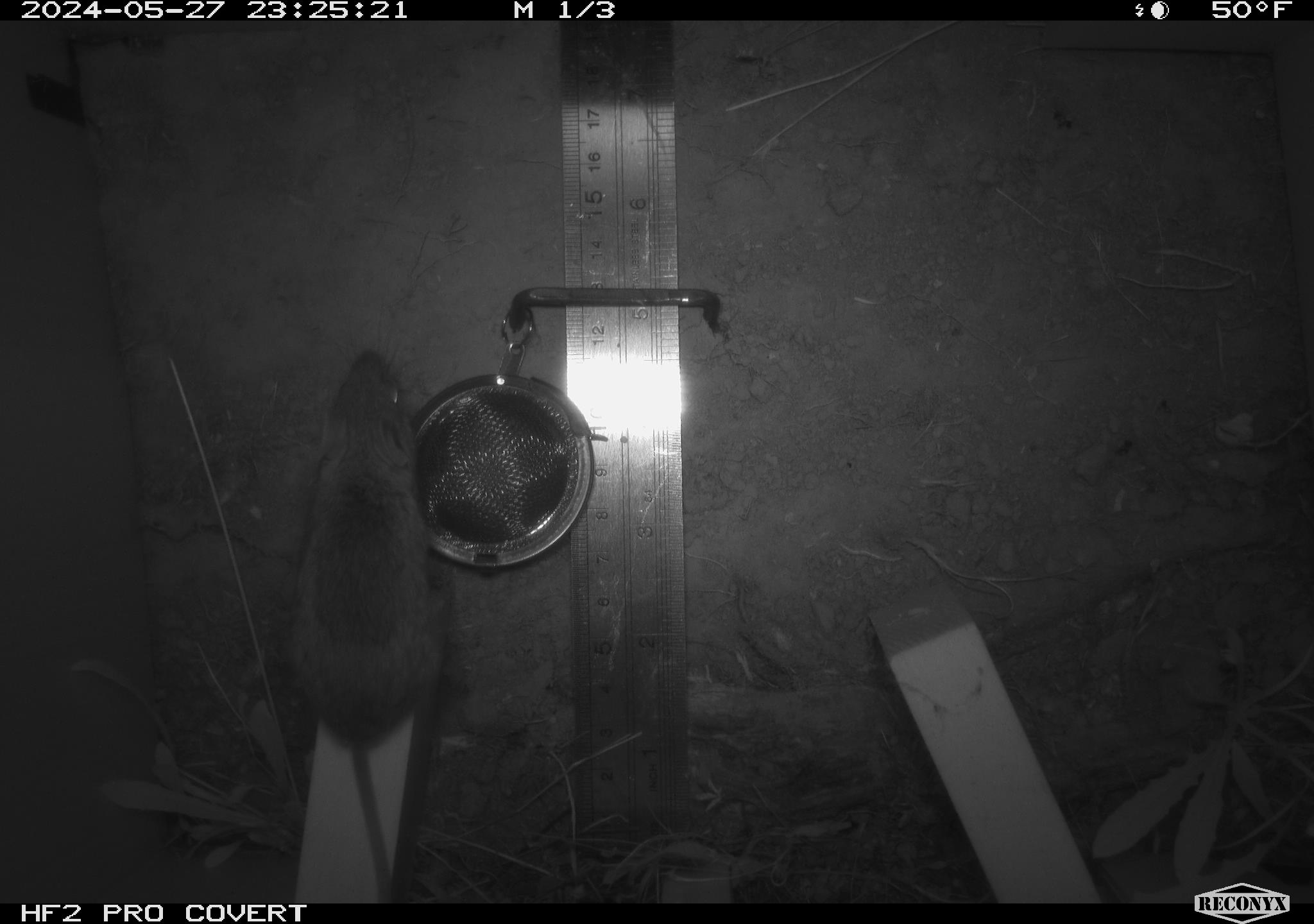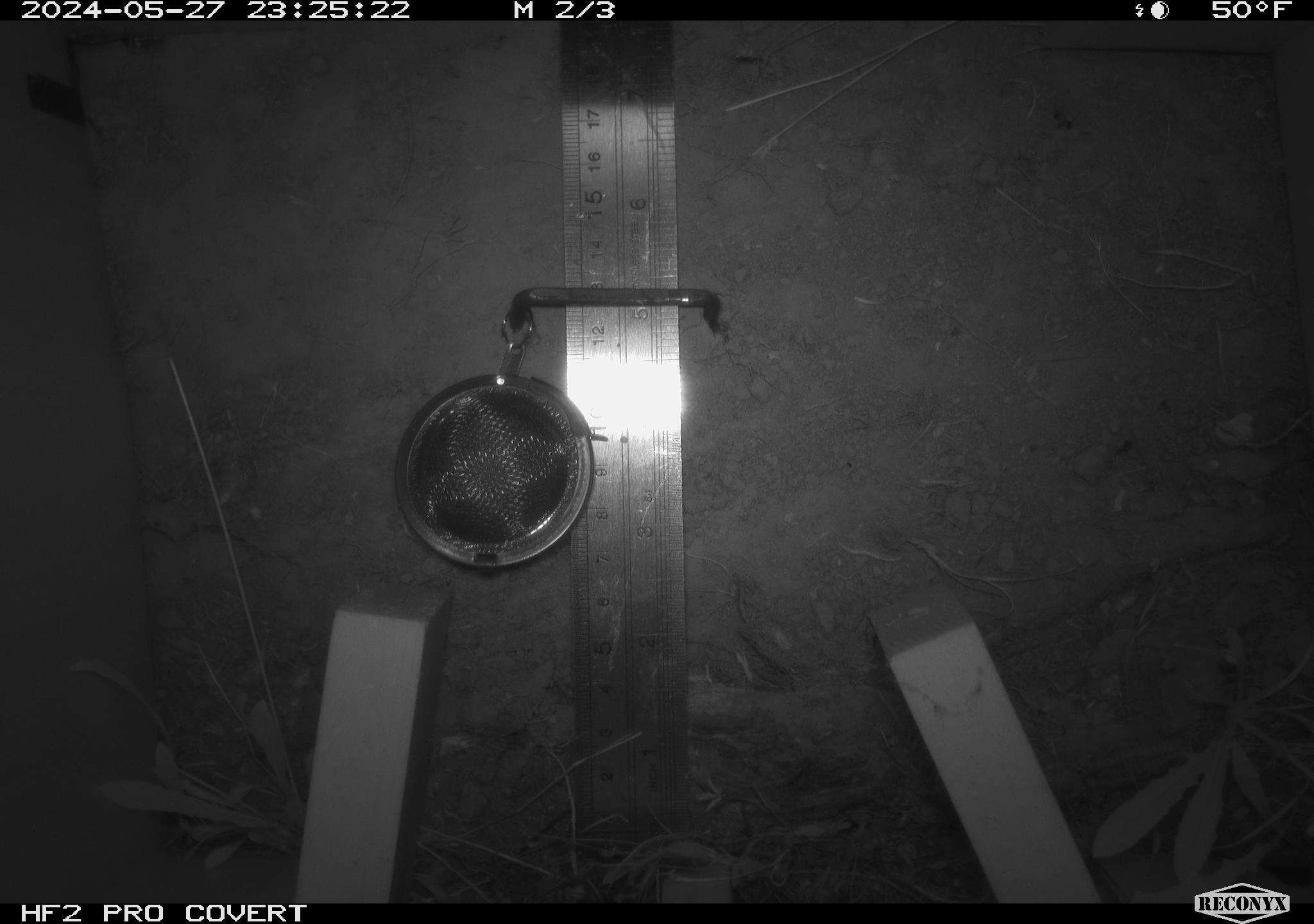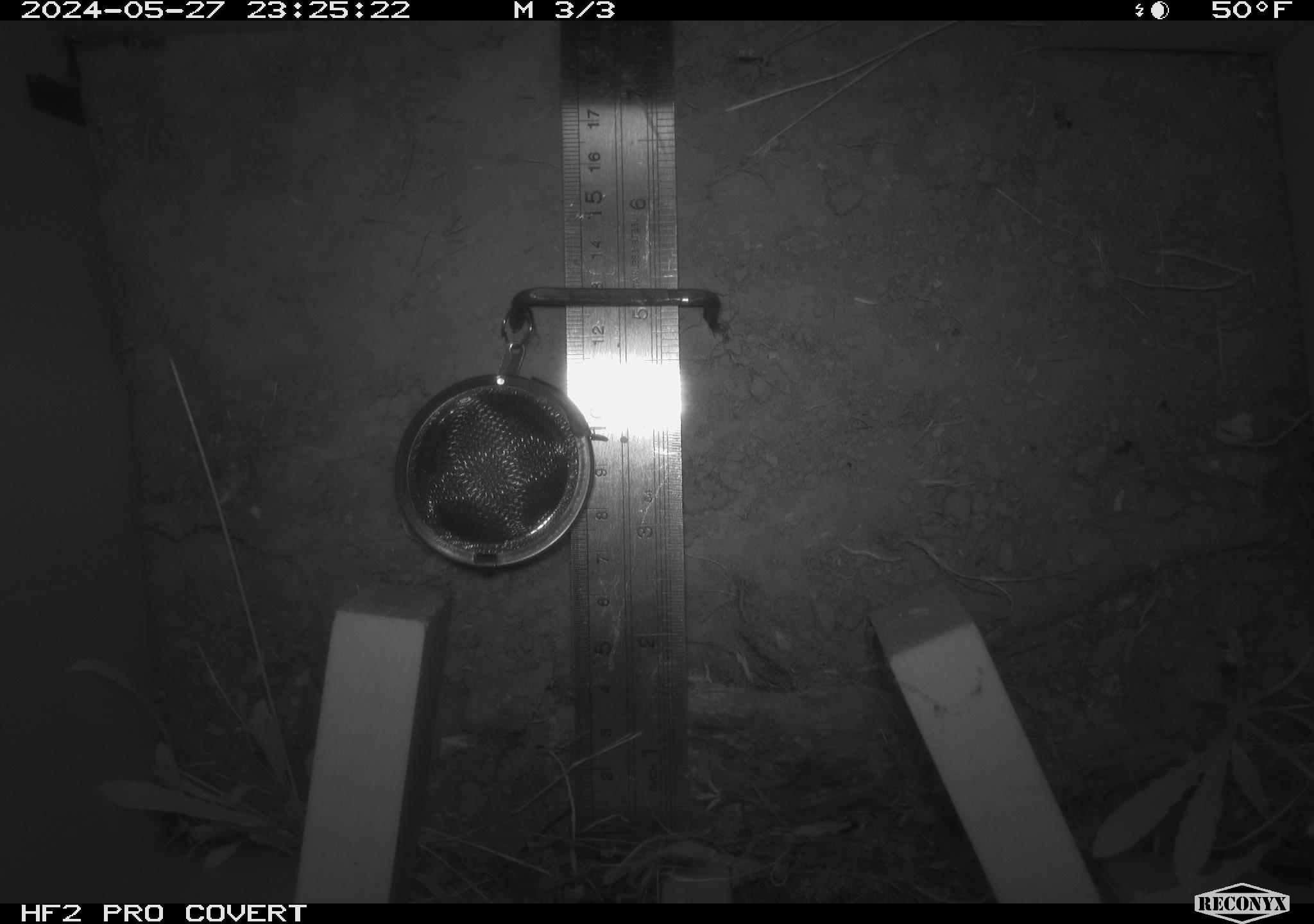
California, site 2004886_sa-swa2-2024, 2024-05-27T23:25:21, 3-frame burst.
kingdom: Animalia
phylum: Chordata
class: Mammalia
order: Rodentia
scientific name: Rodentia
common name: mouse species